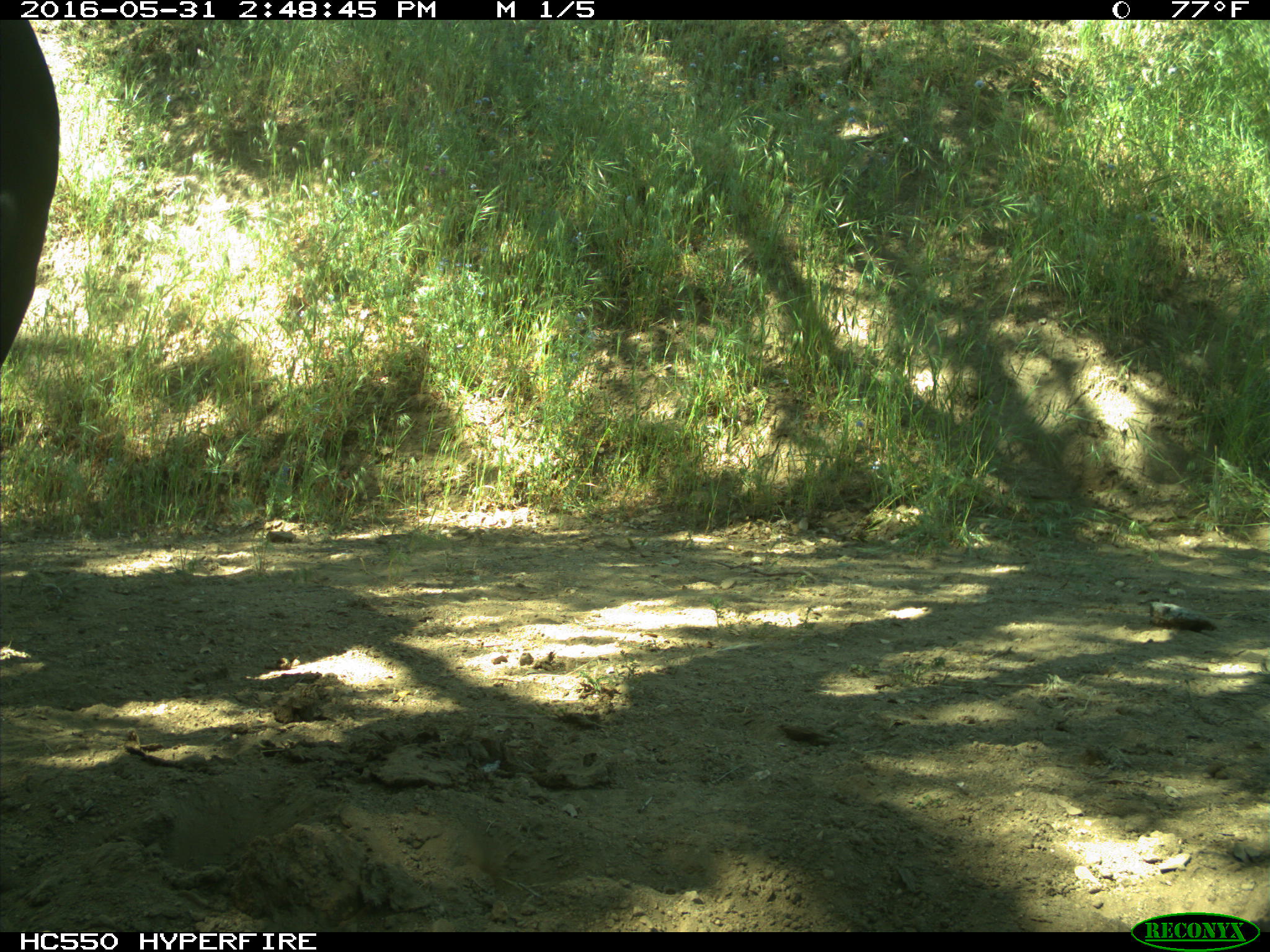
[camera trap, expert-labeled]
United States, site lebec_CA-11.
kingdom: Animalia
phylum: Chordata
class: Mammalia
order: Artiodactyla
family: Bovidae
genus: Bos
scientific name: Bos taurus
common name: domestic cow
Bos taurus (domestic cow).